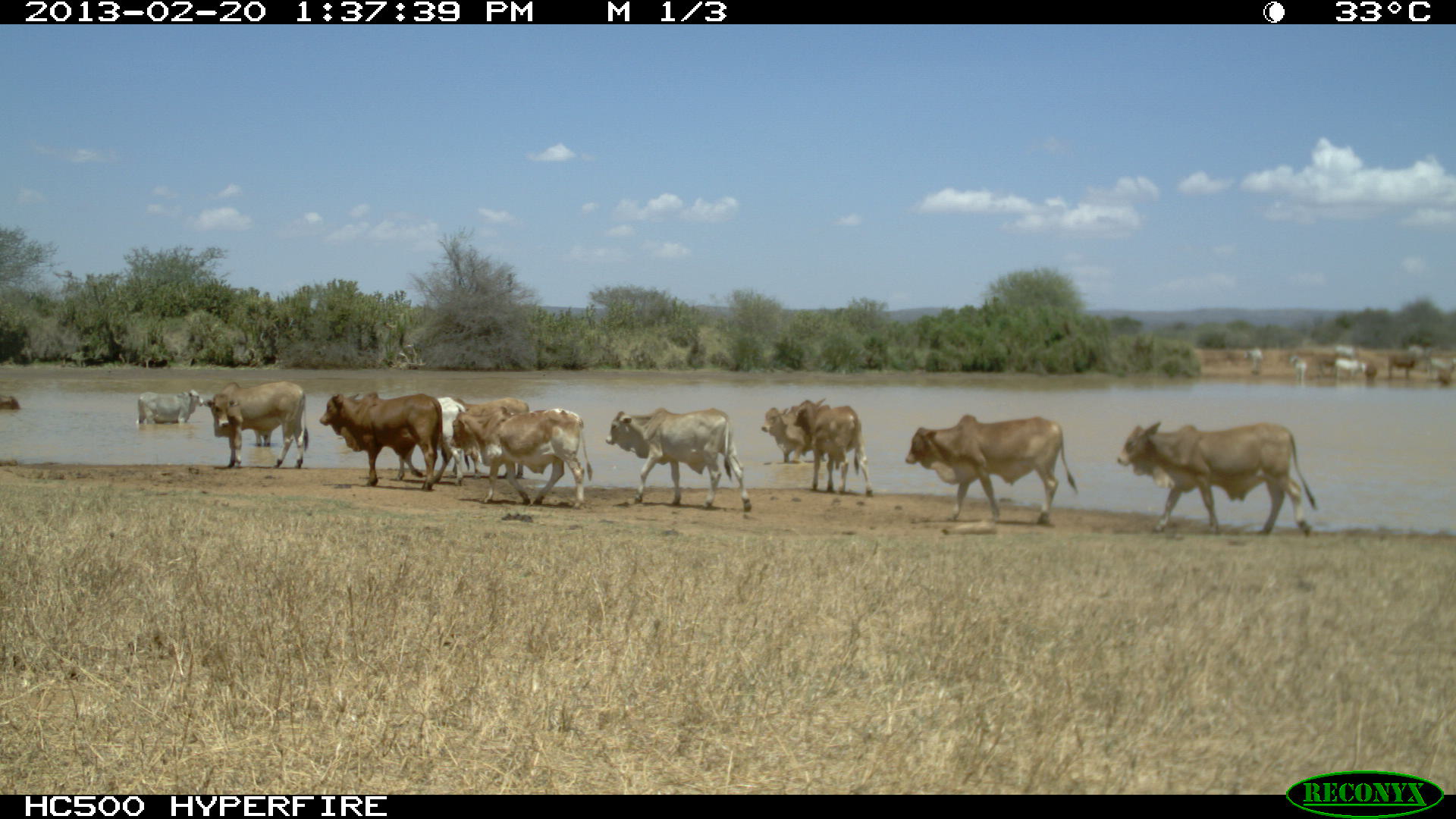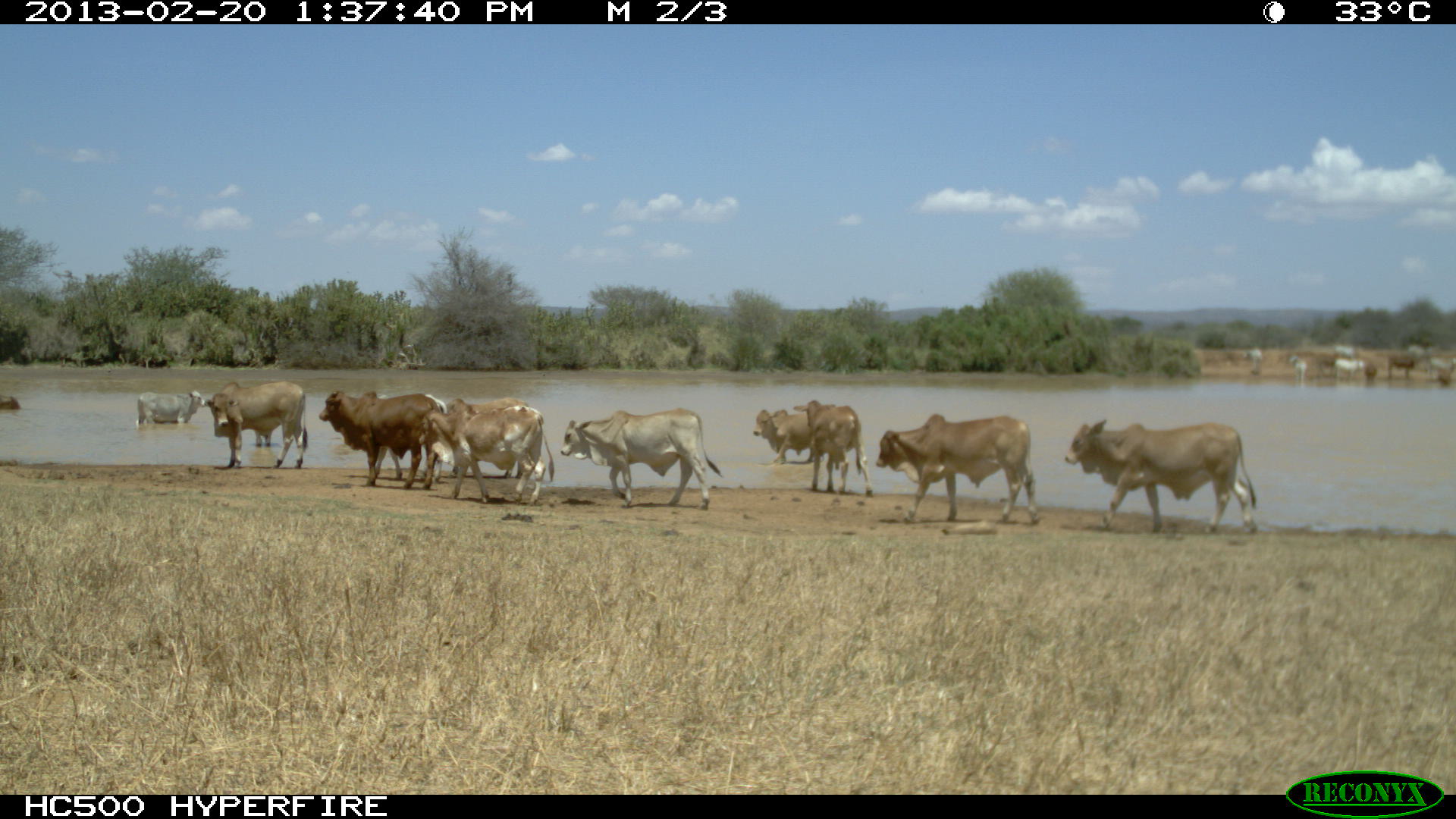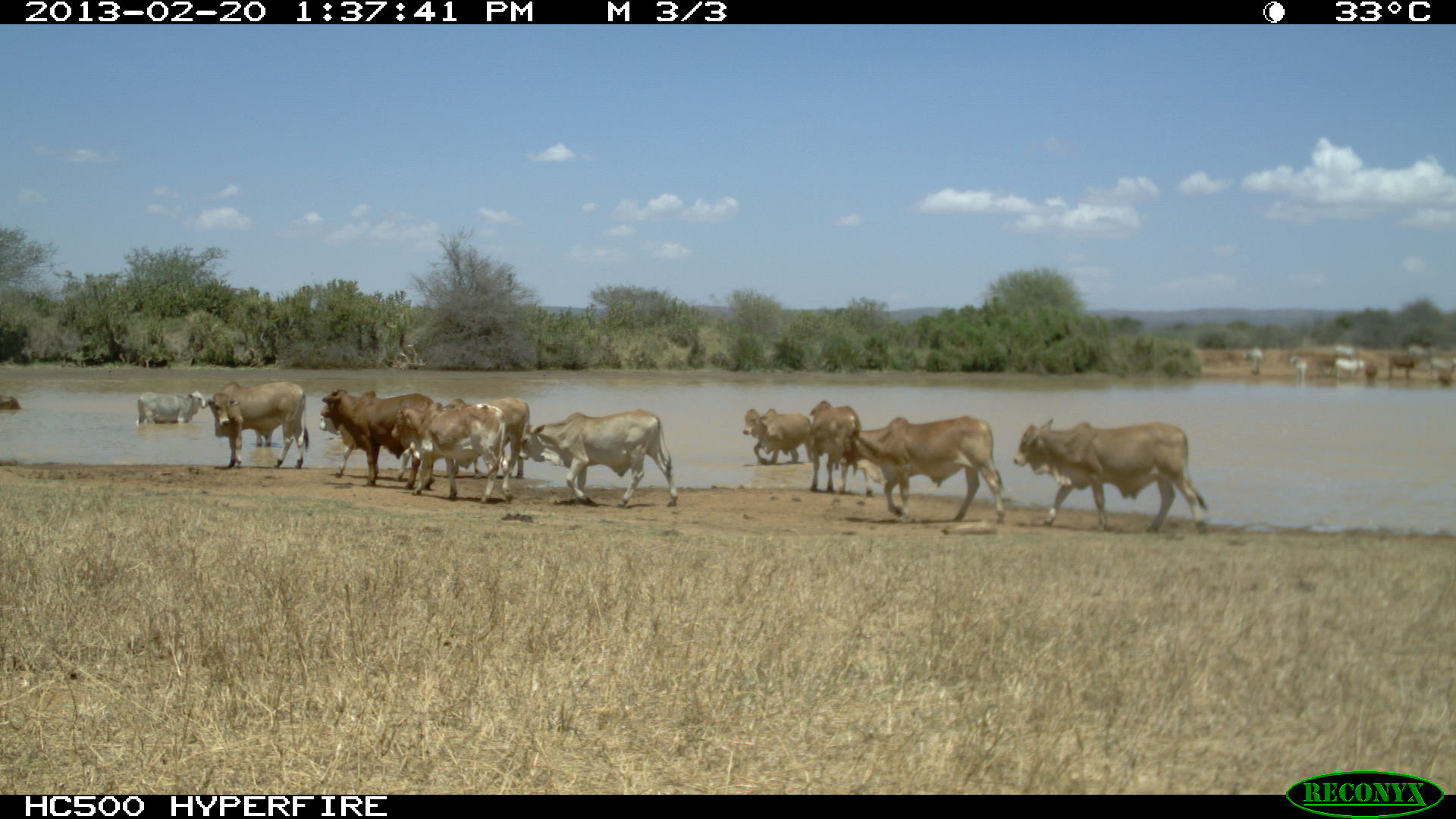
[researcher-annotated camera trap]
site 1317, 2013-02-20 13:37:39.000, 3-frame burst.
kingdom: Animalia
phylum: Chordata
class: Mammalia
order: Artiodactyla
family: Bovidae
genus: Bos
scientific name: Bos taurus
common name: domestic cattle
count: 15